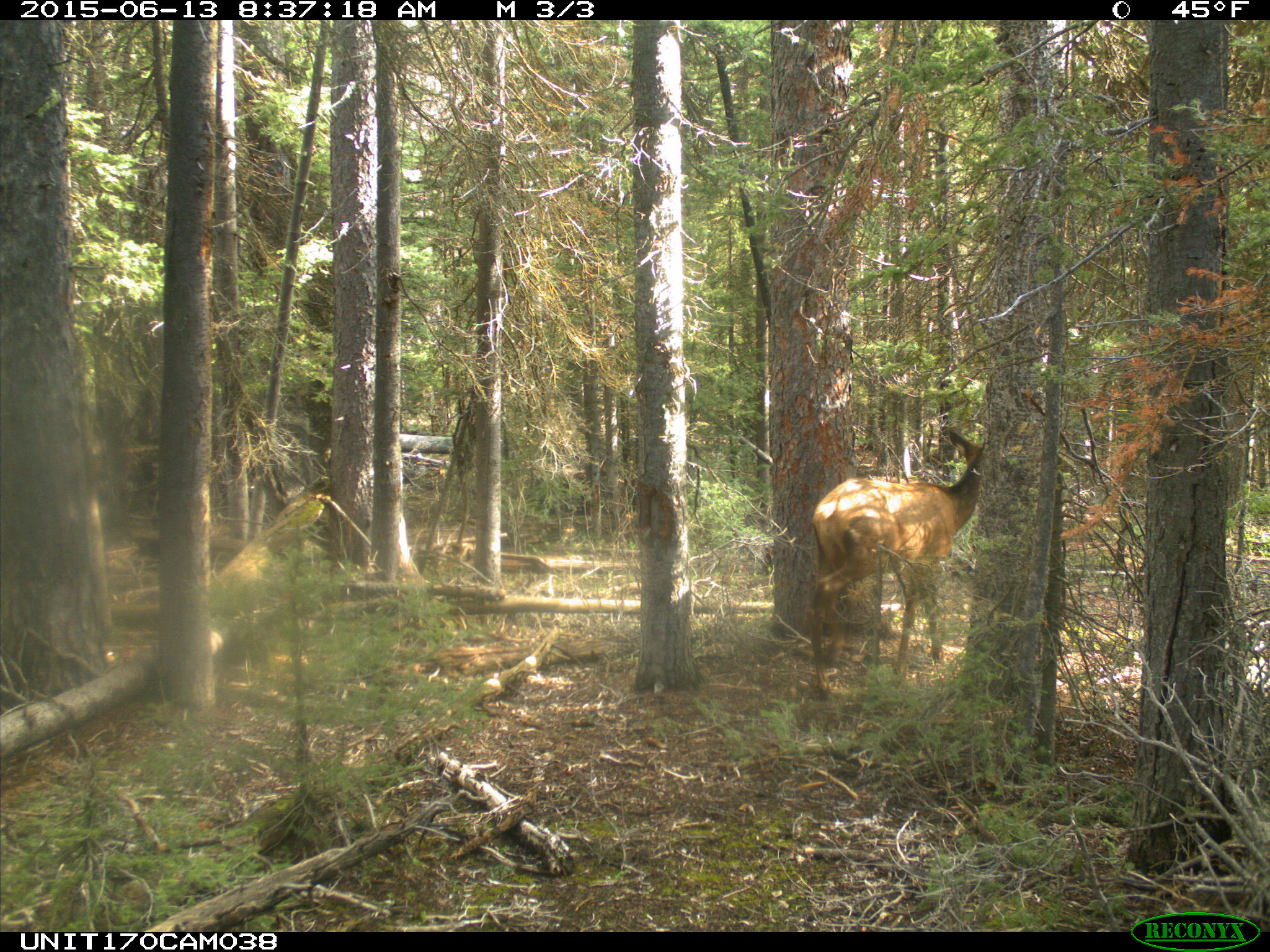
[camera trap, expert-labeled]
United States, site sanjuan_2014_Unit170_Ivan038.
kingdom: Animalia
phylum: Chordata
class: Mammalia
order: Artiodactyla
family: Cervidae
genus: Cervus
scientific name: Cervus elaphus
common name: red deer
Cervus elaphus (red deer).